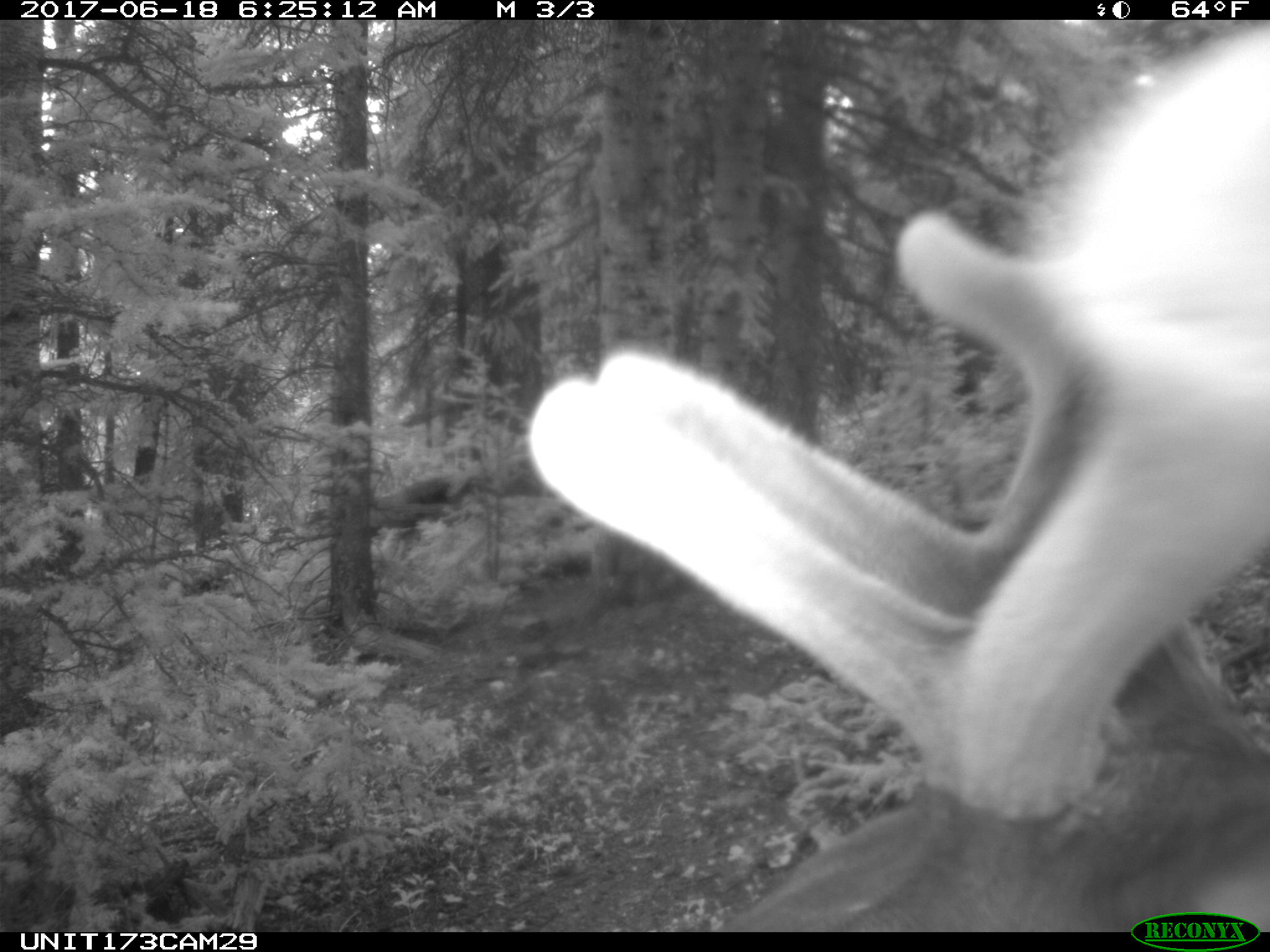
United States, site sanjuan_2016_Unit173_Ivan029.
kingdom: Animalia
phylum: Chordata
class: Mammalia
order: Artiodactyla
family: Cervidae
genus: Cervus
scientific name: Cervus elaphus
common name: red deer